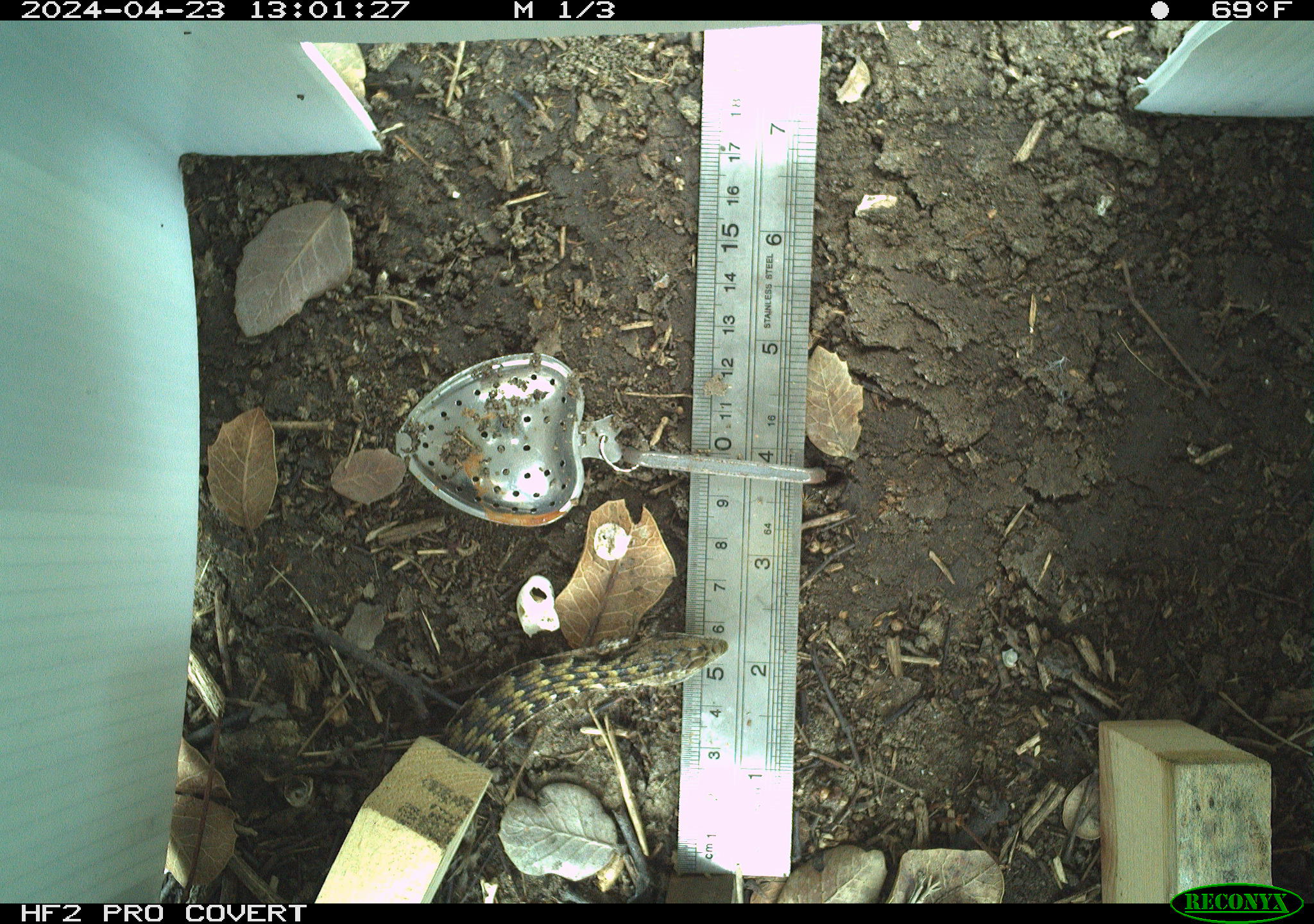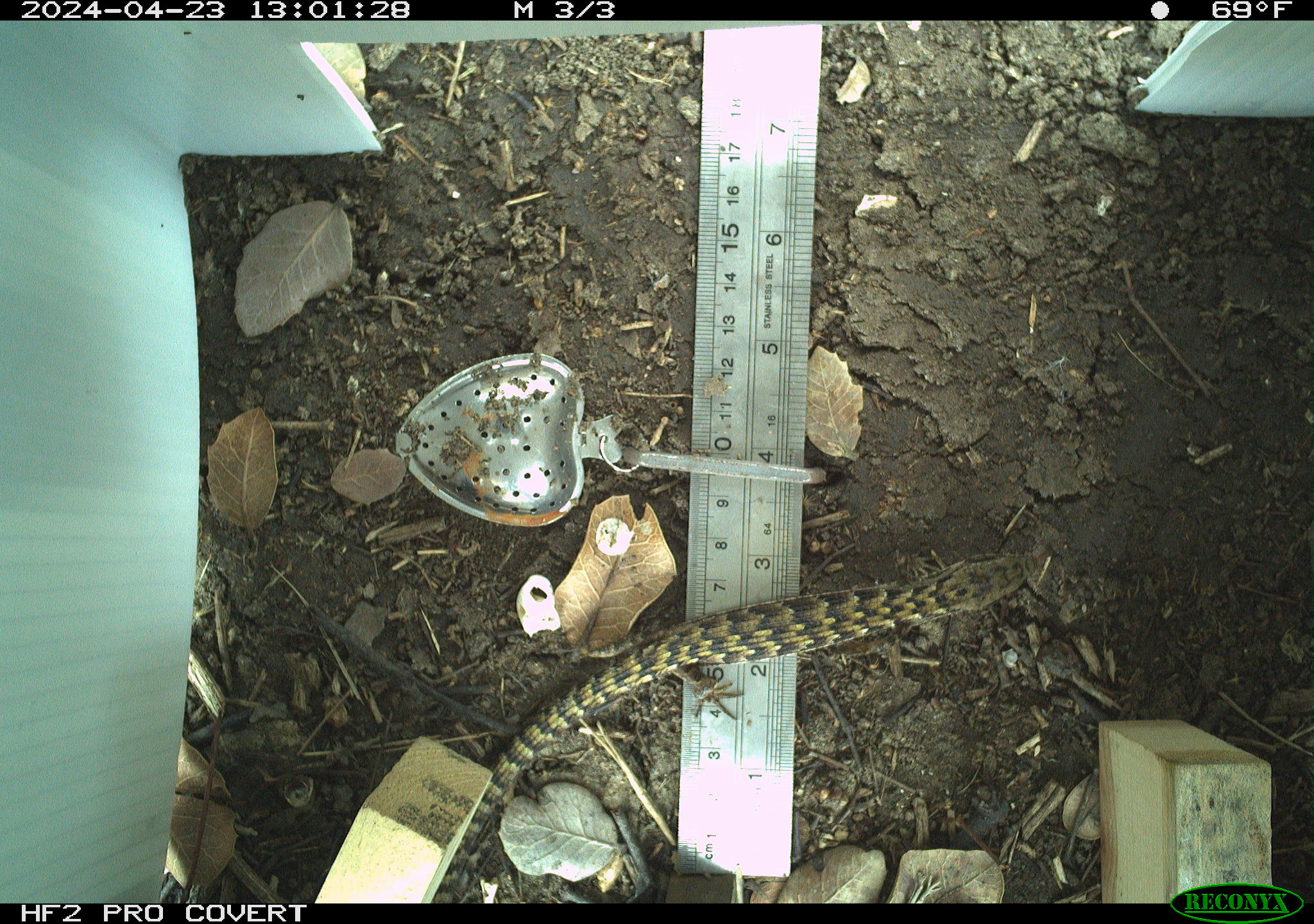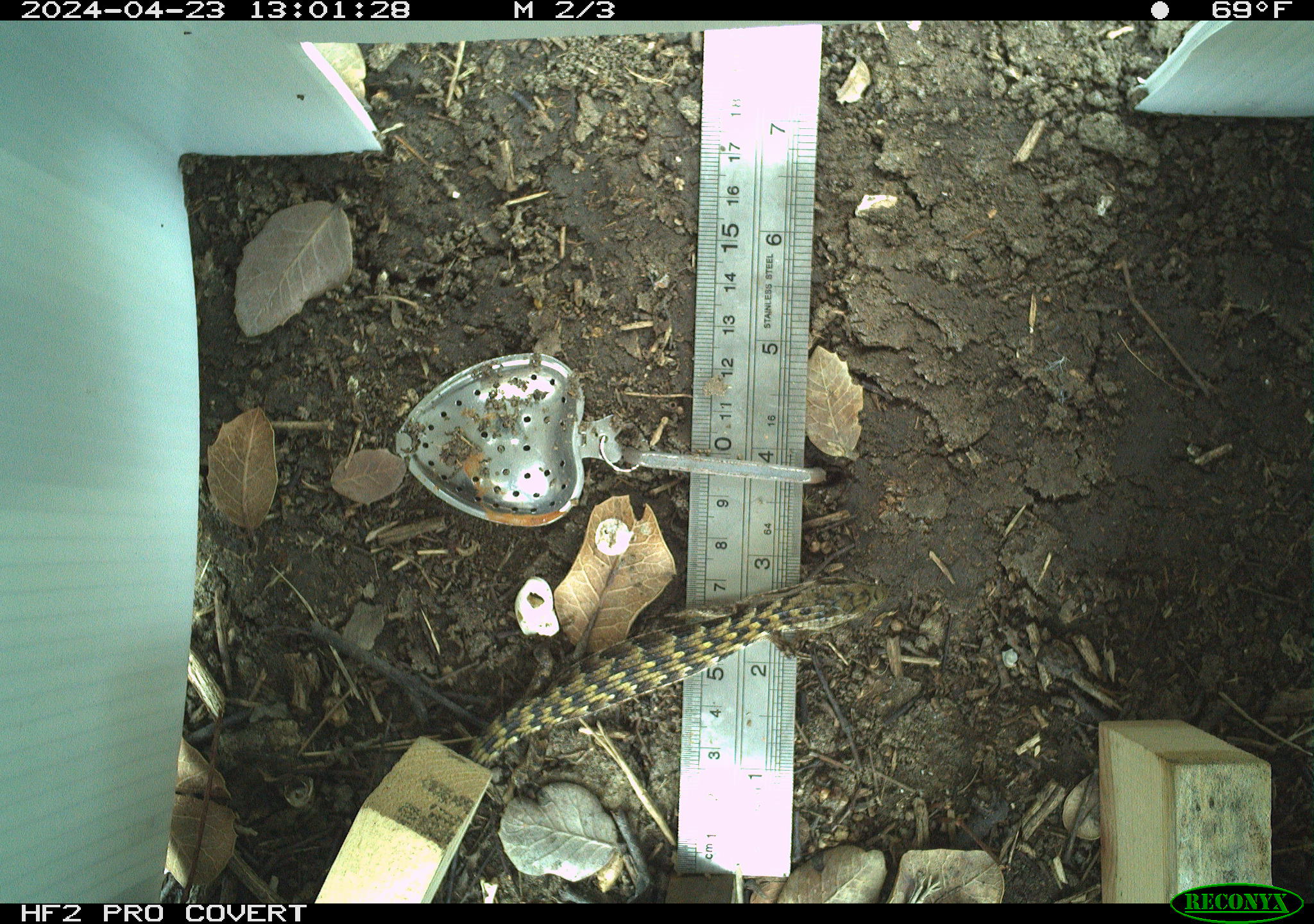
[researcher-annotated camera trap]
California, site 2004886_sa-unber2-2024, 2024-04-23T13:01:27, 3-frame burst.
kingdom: Animalia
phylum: Chordata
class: Reptilia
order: Squamata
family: Anguidae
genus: Elgaria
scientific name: Elgaria multicarinata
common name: southern alligator lizard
Southern alligator lizard (Elgaria multicarinata).